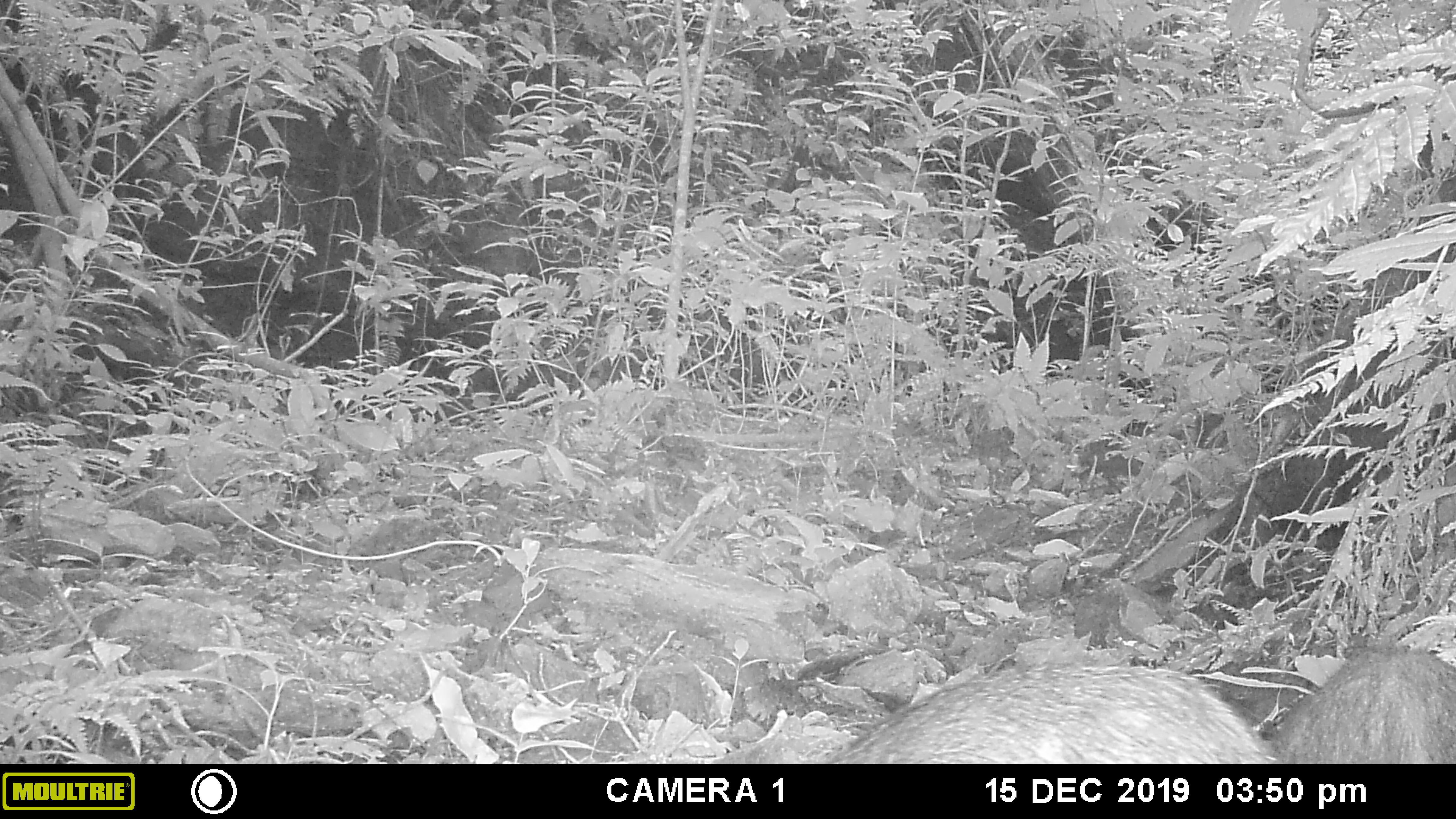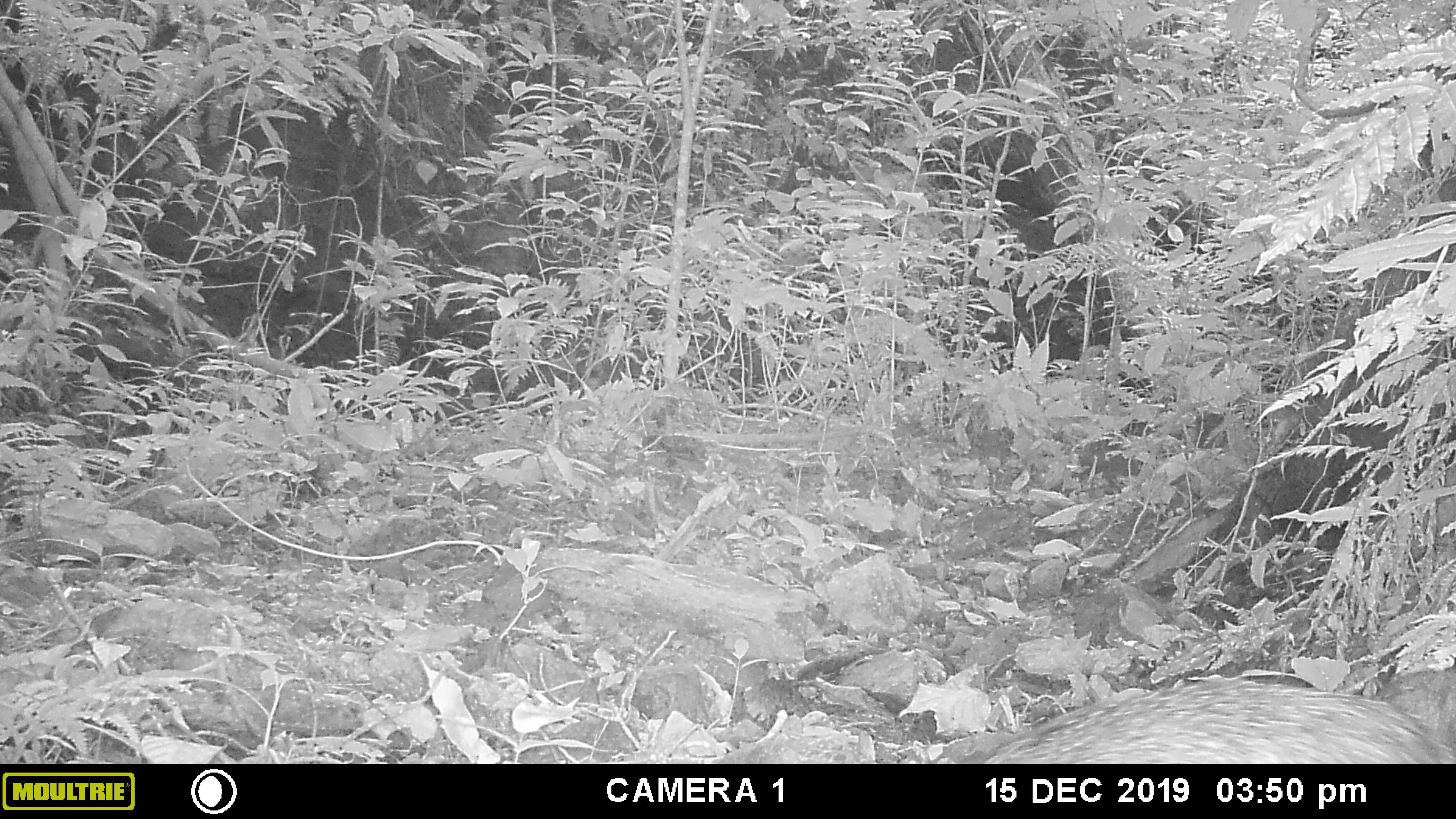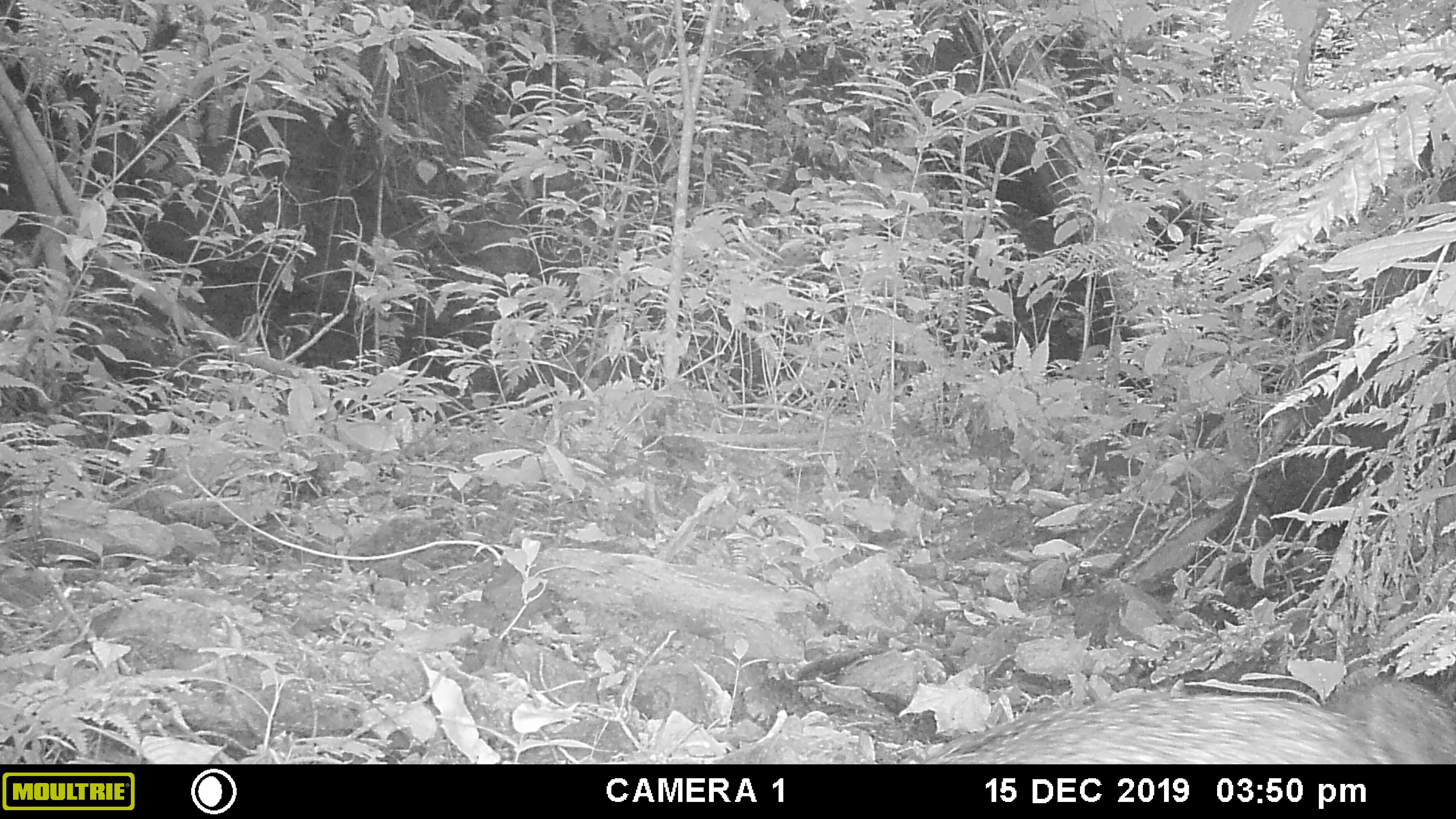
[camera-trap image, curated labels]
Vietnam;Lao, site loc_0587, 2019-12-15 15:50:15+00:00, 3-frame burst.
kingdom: Animalia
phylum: Chordata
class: Mammalia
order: Artiodactyla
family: Suidae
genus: Sus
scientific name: Sus scrofa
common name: eurasian wild pig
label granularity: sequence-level